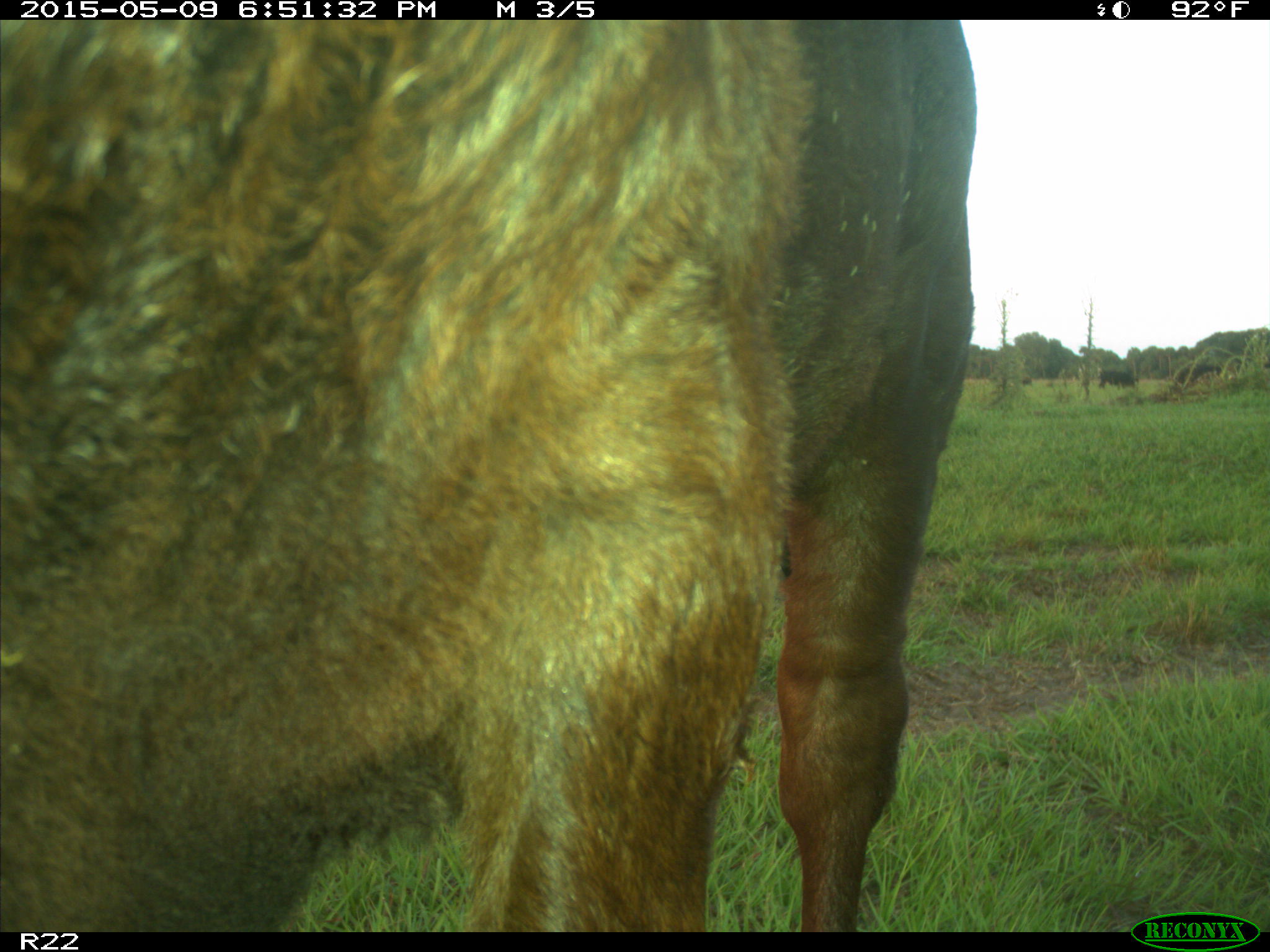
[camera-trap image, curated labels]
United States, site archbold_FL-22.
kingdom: Animalia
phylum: Chordata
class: Mammalia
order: Artiodactyla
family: Bovidae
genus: Bos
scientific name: Bos taurus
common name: domestic cow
Bos taurus (domestic cow).